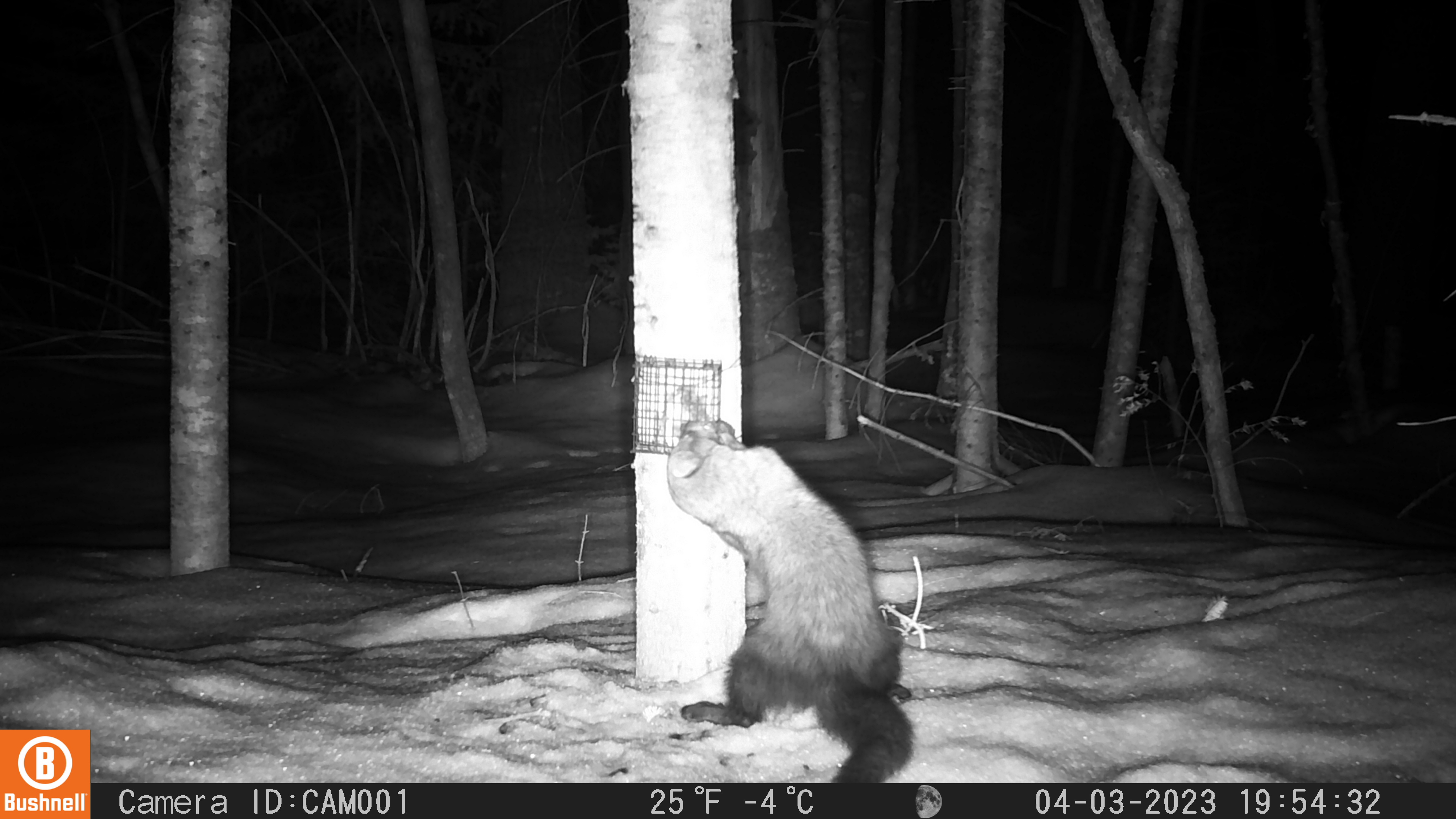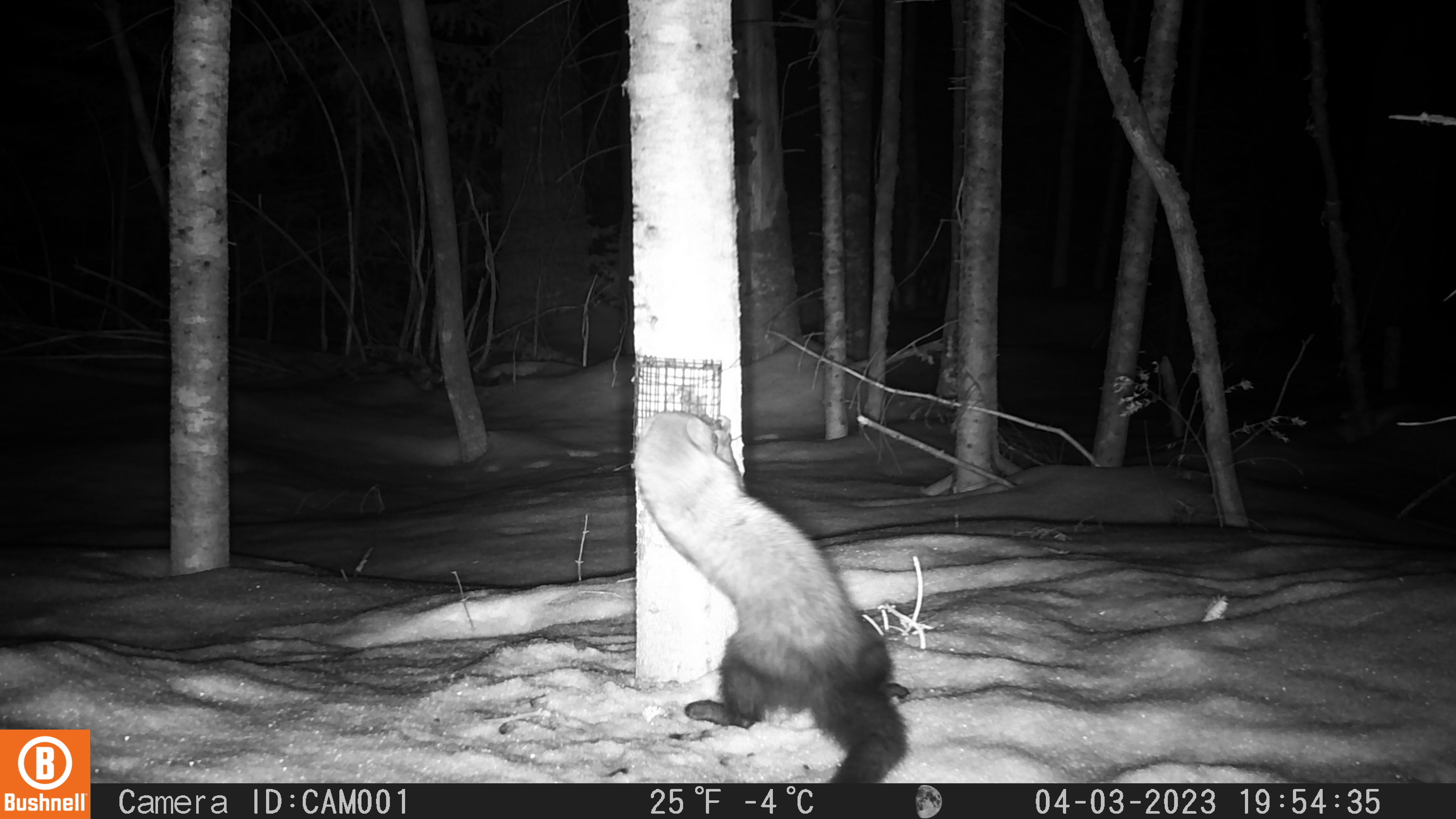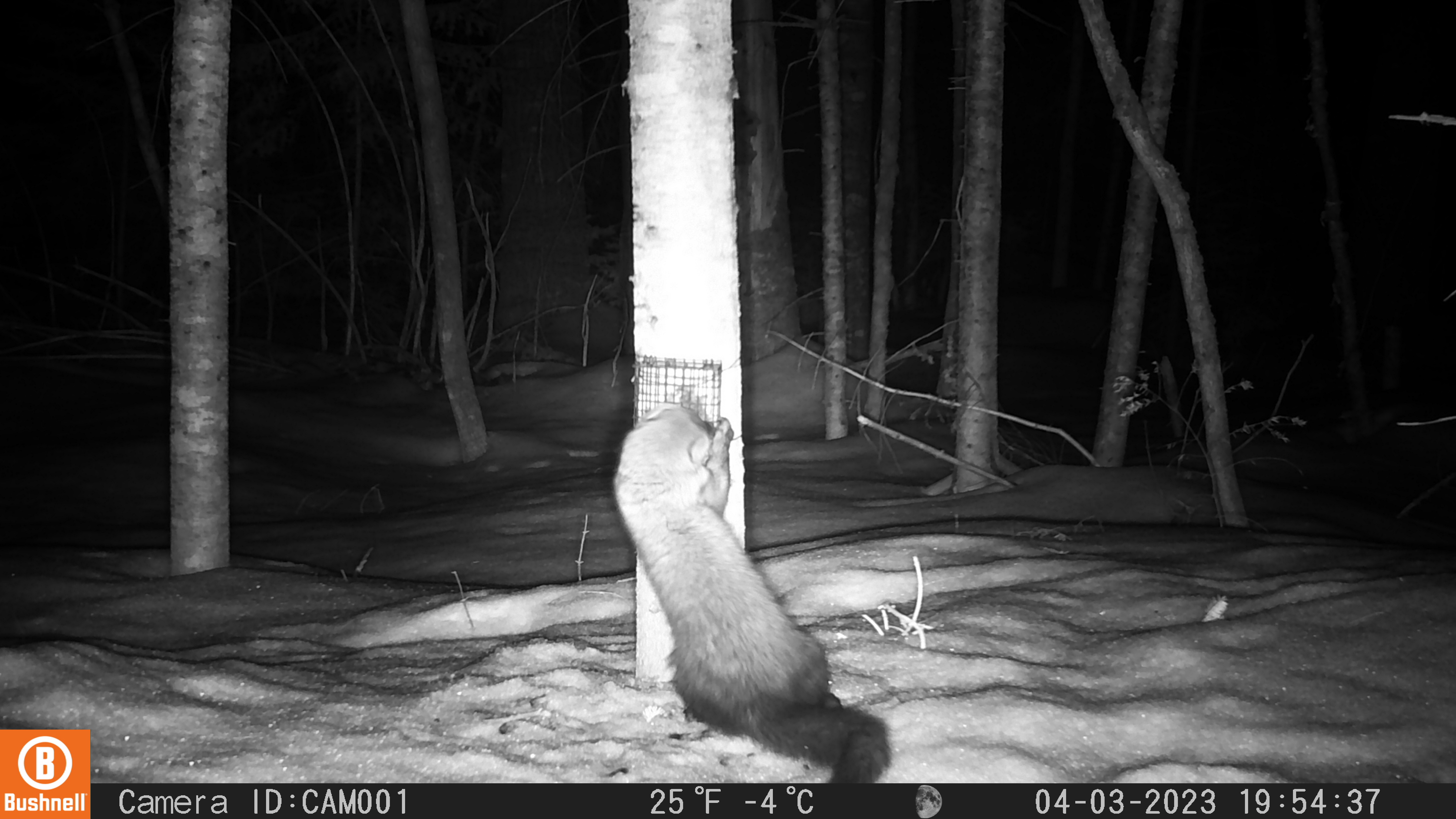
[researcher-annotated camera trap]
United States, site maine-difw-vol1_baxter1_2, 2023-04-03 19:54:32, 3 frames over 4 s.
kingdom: Animalia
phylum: Chordata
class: Mammalia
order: Carnivora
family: Mustelidae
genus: Pekania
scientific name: Pekania pennanti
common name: fisher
Fisher (Pekania pennanti).